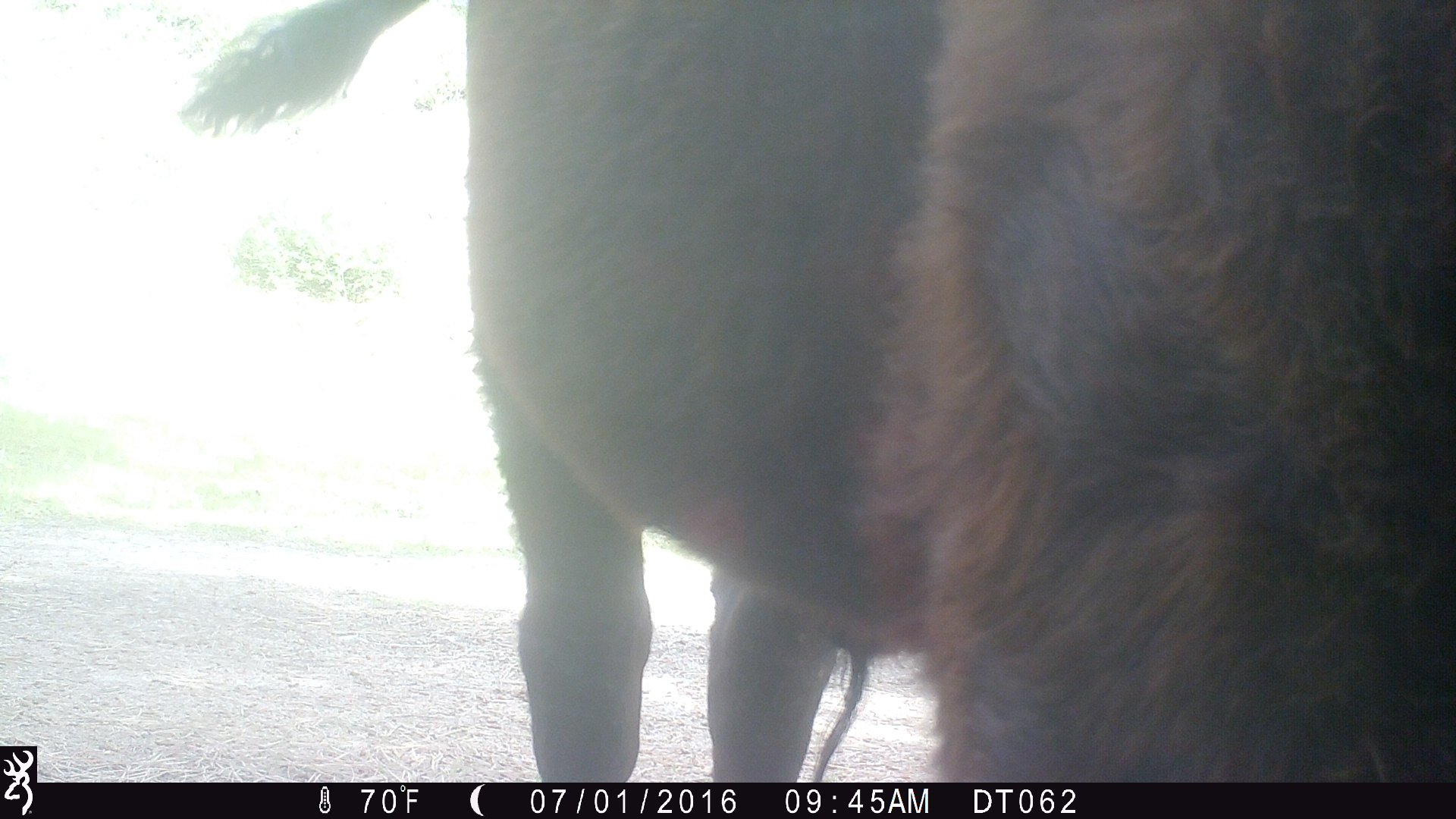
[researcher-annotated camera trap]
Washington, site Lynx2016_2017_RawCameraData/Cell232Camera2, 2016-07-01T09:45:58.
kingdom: Animalia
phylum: Chordata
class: Mammalia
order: Artiodactyla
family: Bovidae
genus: Bos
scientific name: Bos taurus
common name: domestic cattle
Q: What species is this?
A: Domestic cattle (Bos taurus).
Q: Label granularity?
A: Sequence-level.